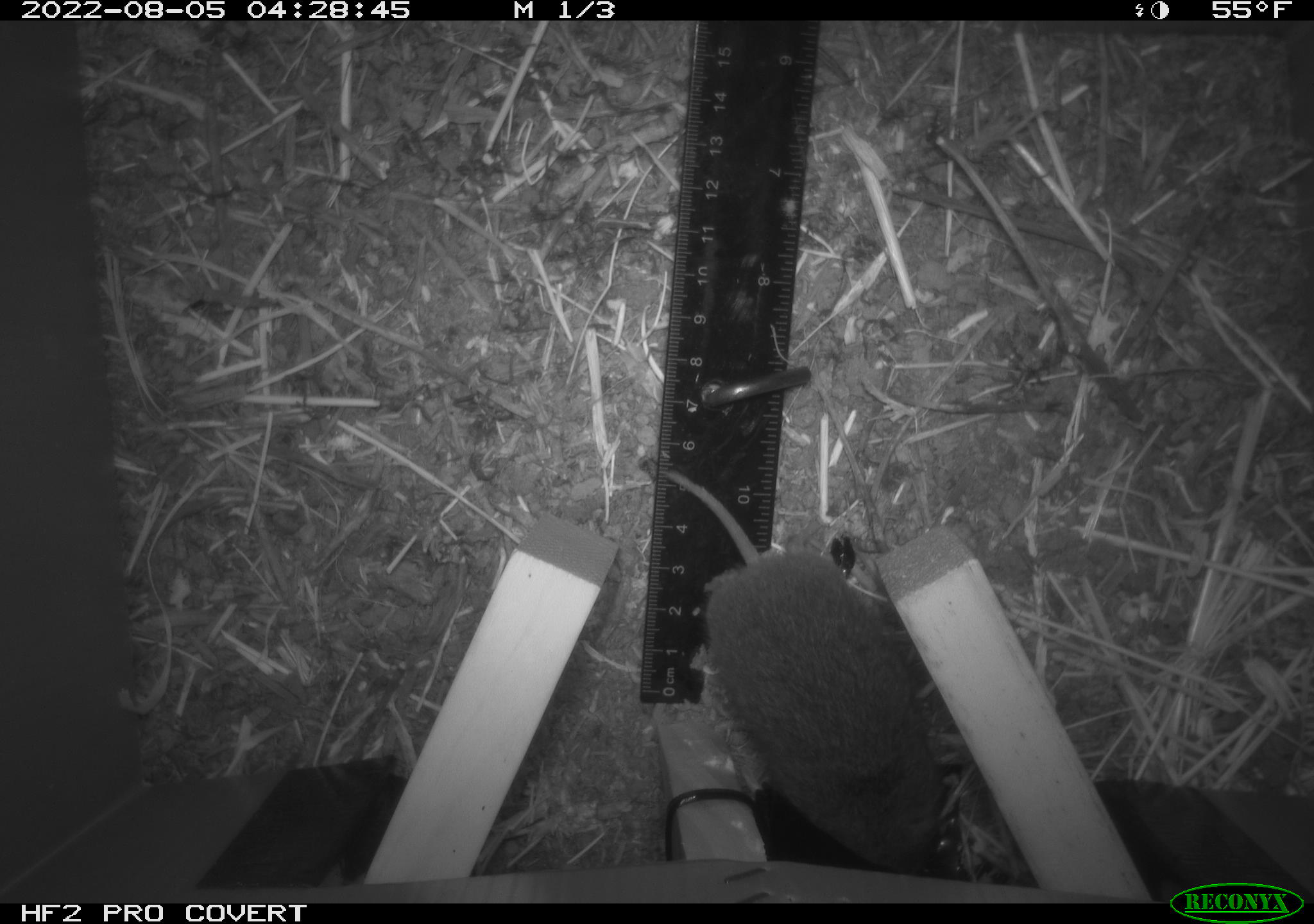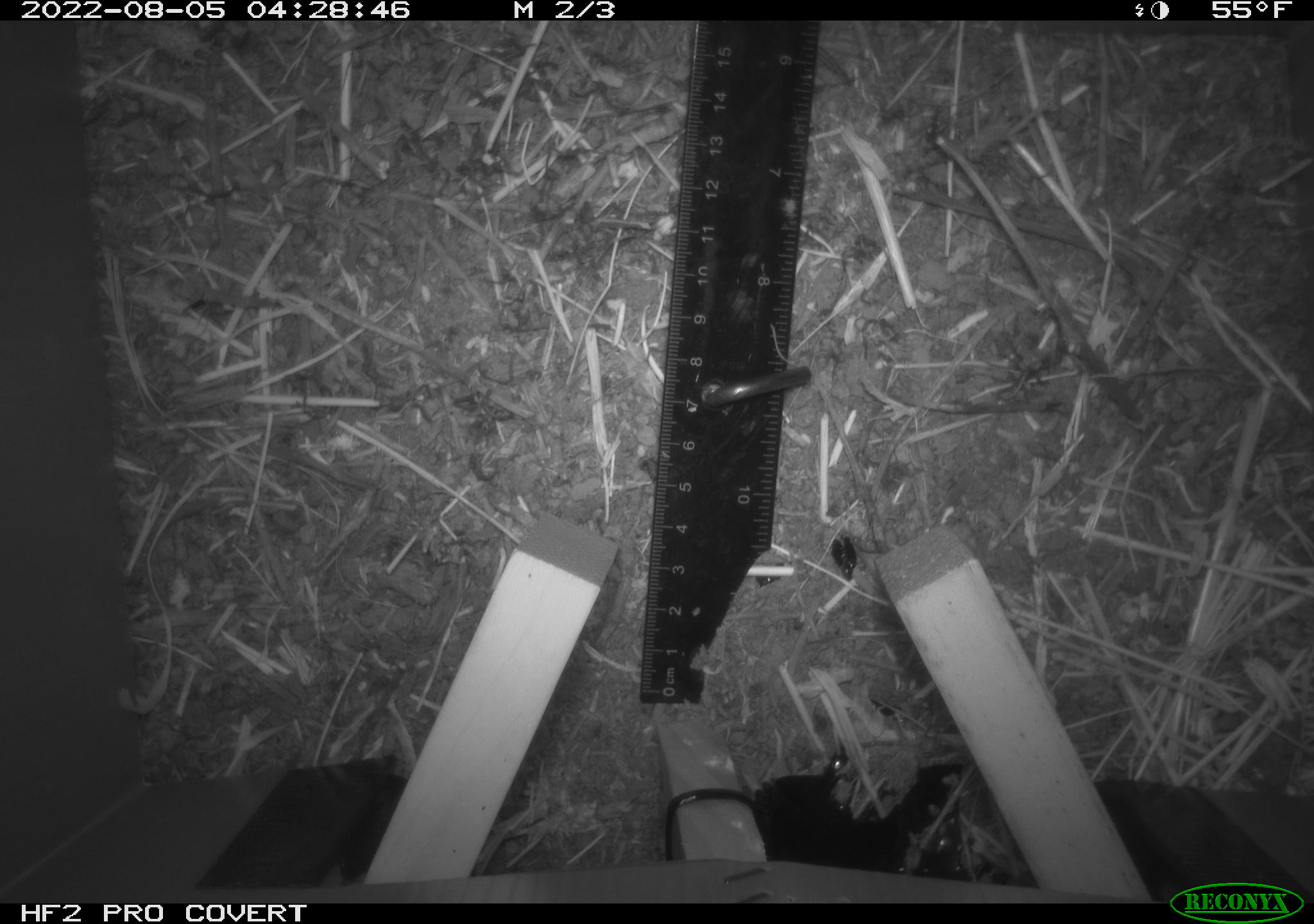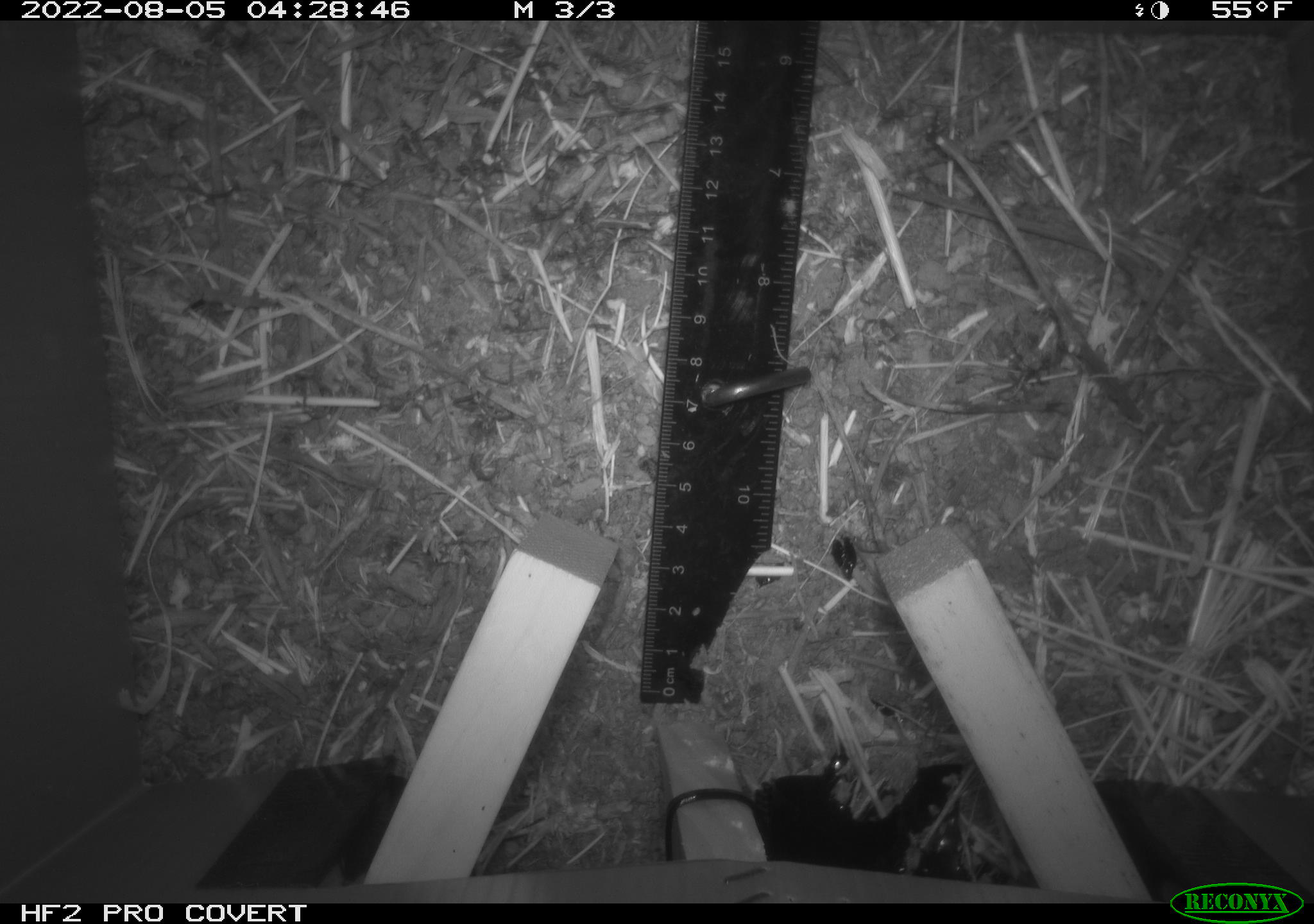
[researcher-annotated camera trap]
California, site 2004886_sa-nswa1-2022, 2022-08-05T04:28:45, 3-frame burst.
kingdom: Animalia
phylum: Chordata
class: Mammalia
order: Rodentia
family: Cricetidae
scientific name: Cricetidae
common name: hamsters, voles, lemmings, and allies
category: cricetidae family